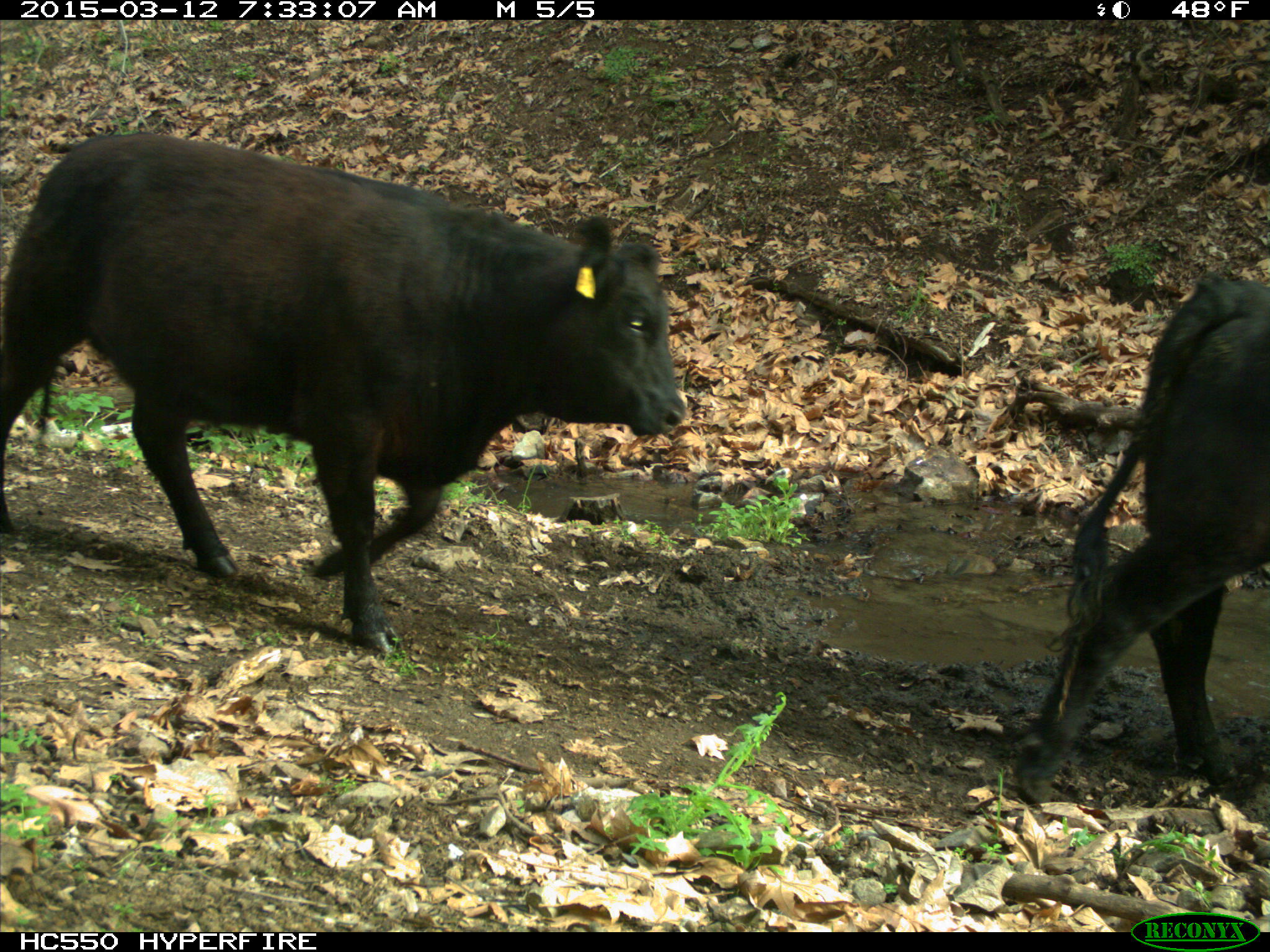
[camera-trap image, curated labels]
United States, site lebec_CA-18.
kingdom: Animalia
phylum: Chordata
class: Mammalia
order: Artiodactyla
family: Bovidae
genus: Bos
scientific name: Bos taurus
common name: domestic cow